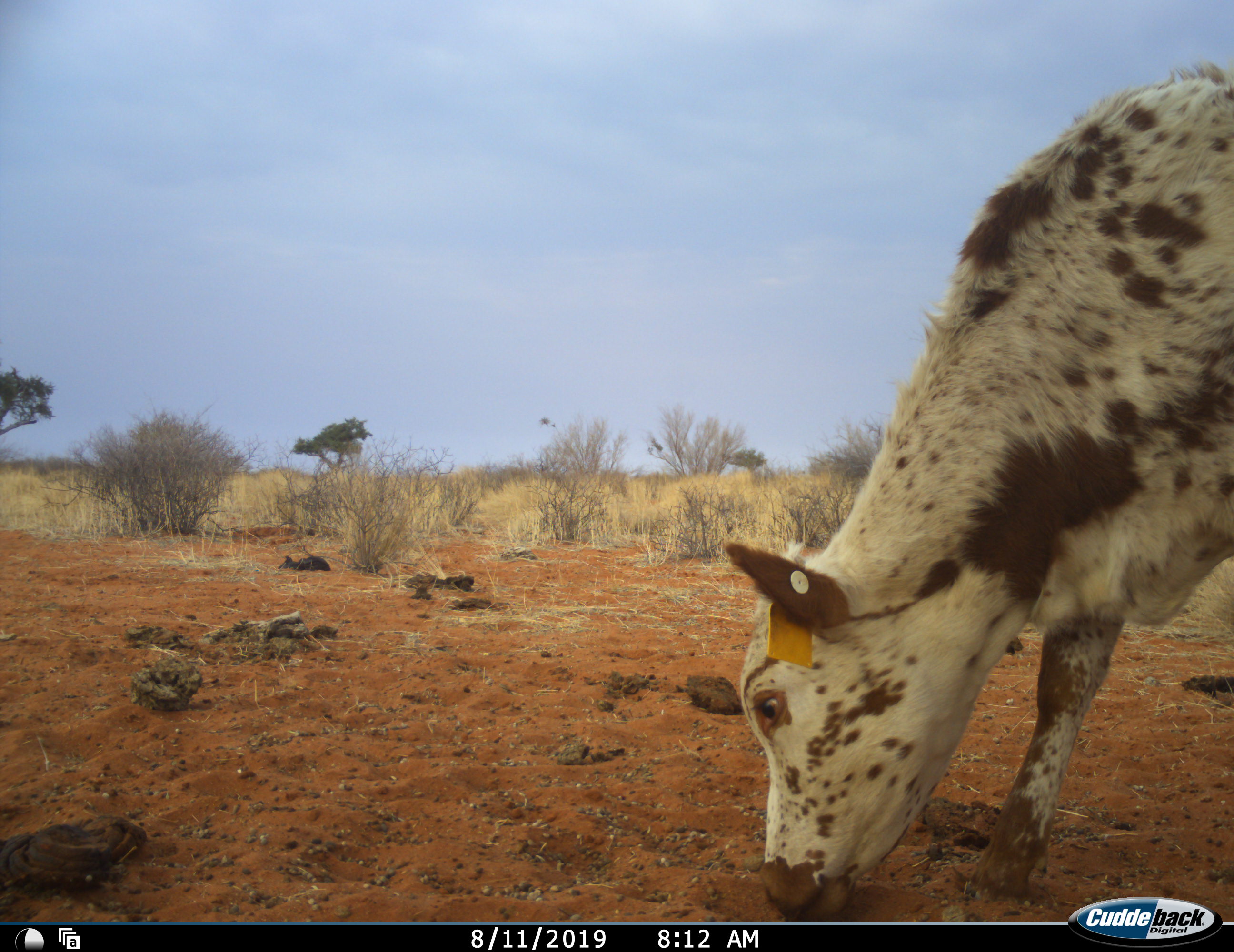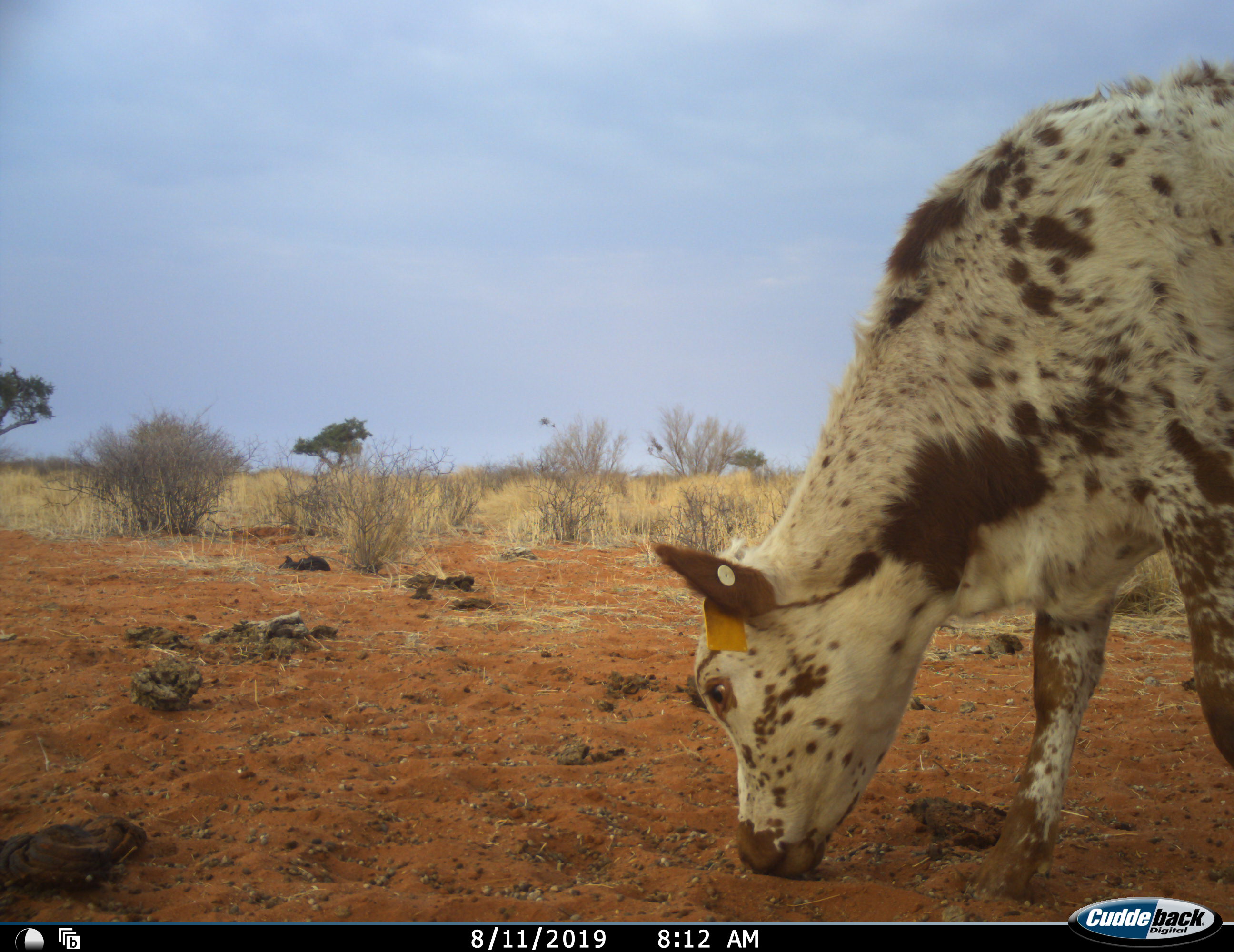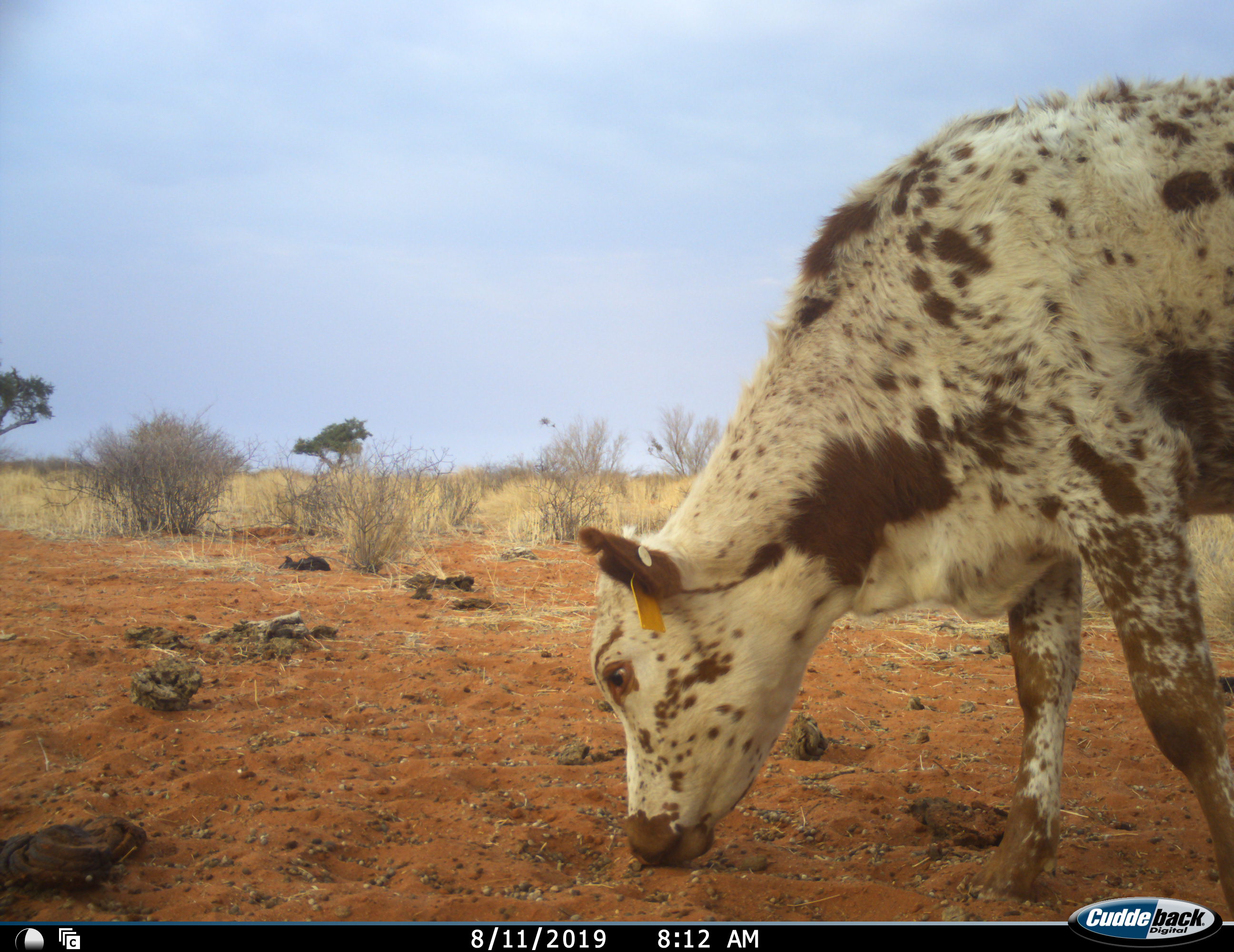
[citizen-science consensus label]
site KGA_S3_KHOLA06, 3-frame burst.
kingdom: Animalia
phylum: Chordata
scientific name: Vertebrata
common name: domestic animal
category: domesticanimal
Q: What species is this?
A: Domesticanimal (domestic animal) (Vertebrata).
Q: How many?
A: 1.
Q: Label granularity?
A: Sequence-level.